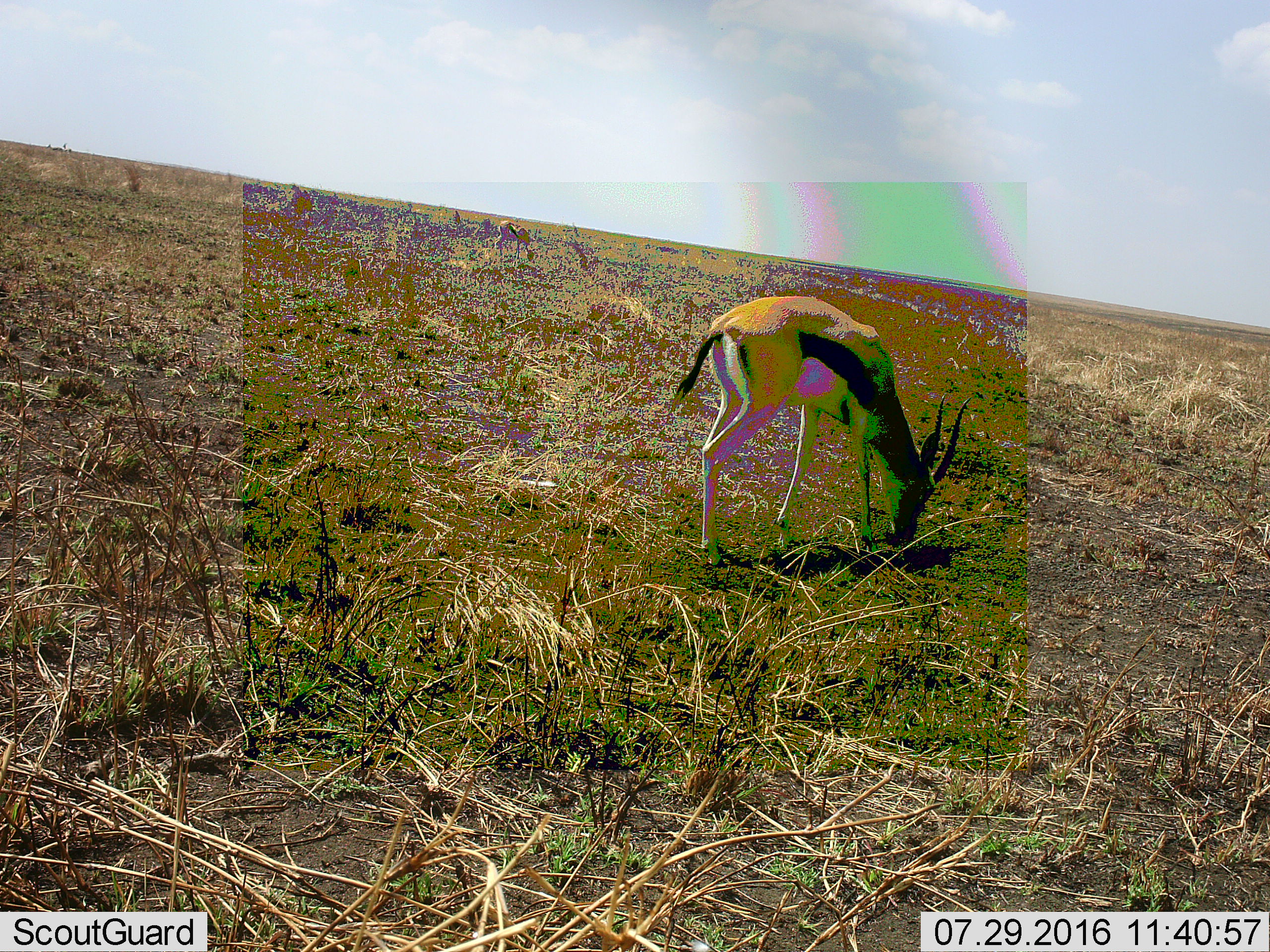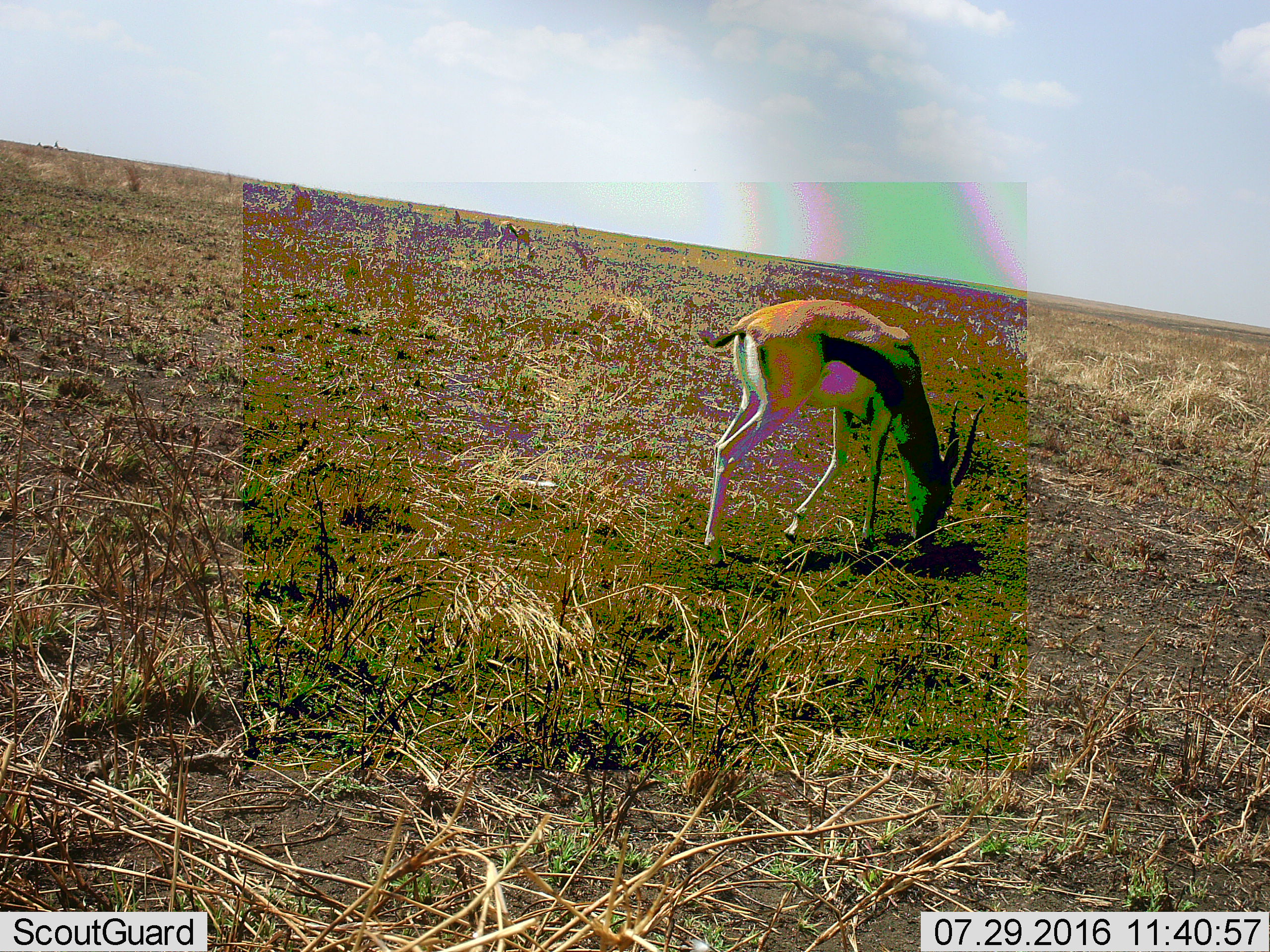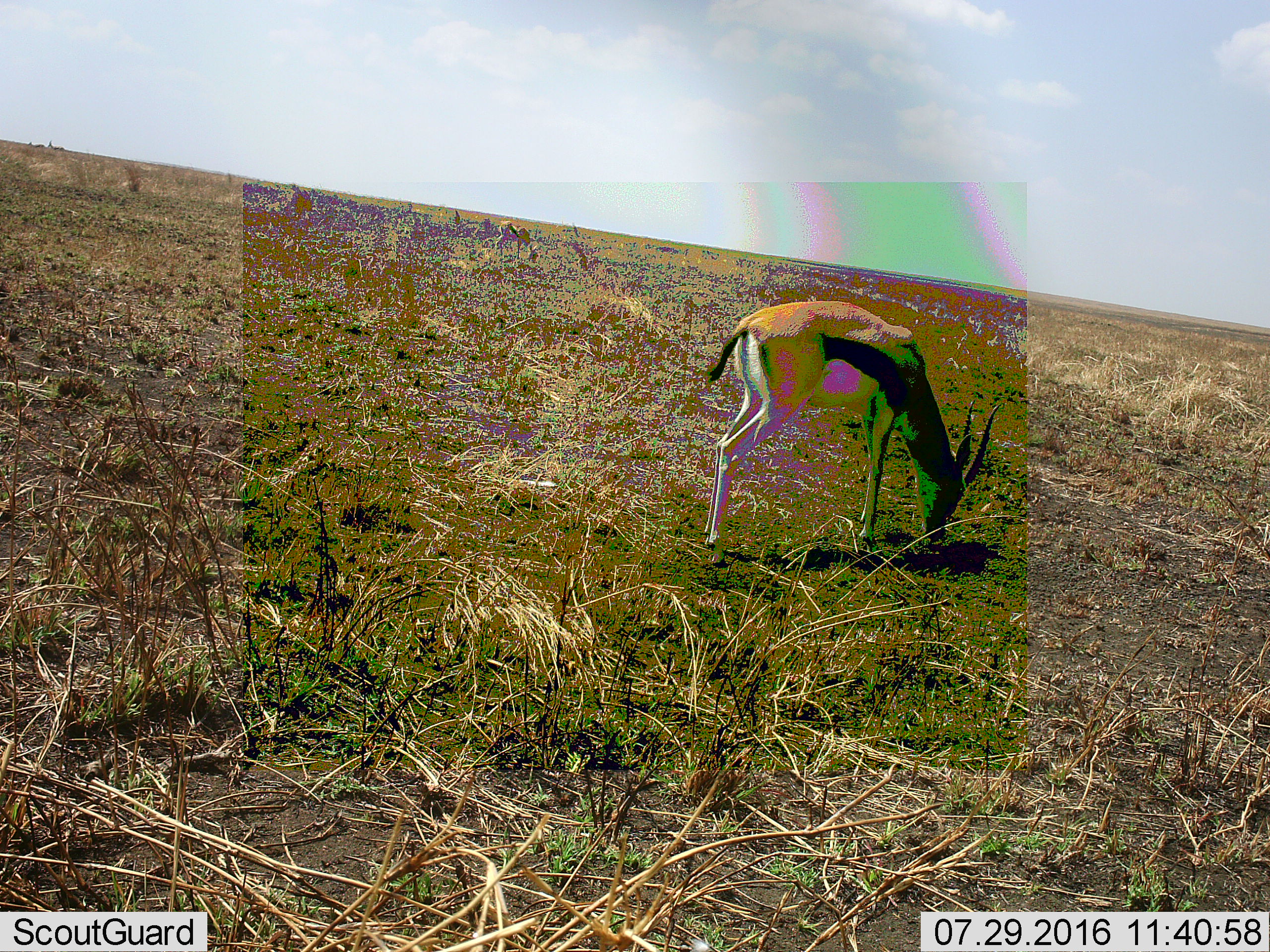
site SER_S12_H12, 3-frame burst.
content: unidentified animal